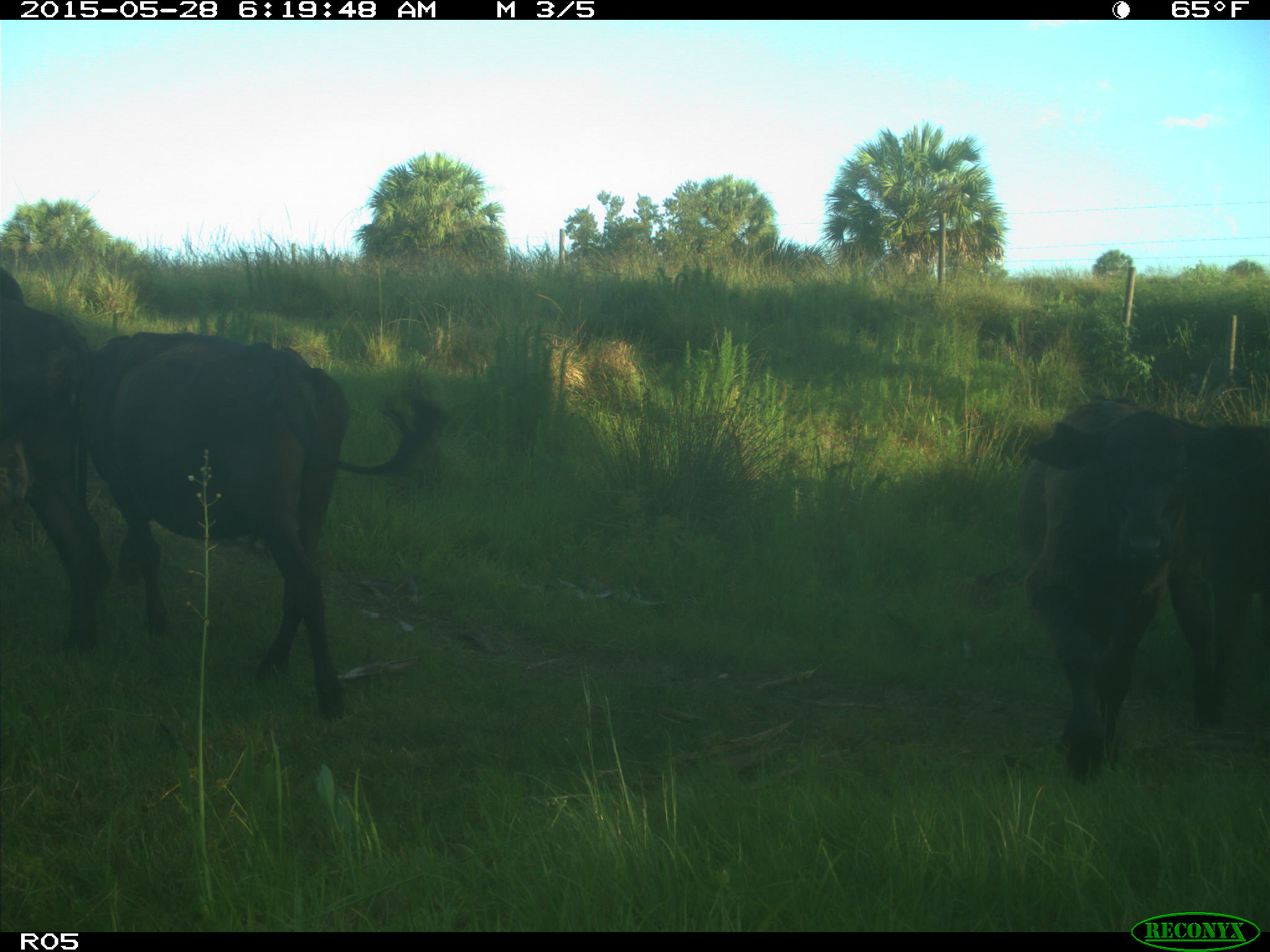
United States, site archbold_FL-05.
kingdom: Animalia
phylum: Chordata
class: Mammalia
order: Artiodactyla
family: Bovidae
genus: Bos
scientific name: Bos taurus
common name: domestic cow